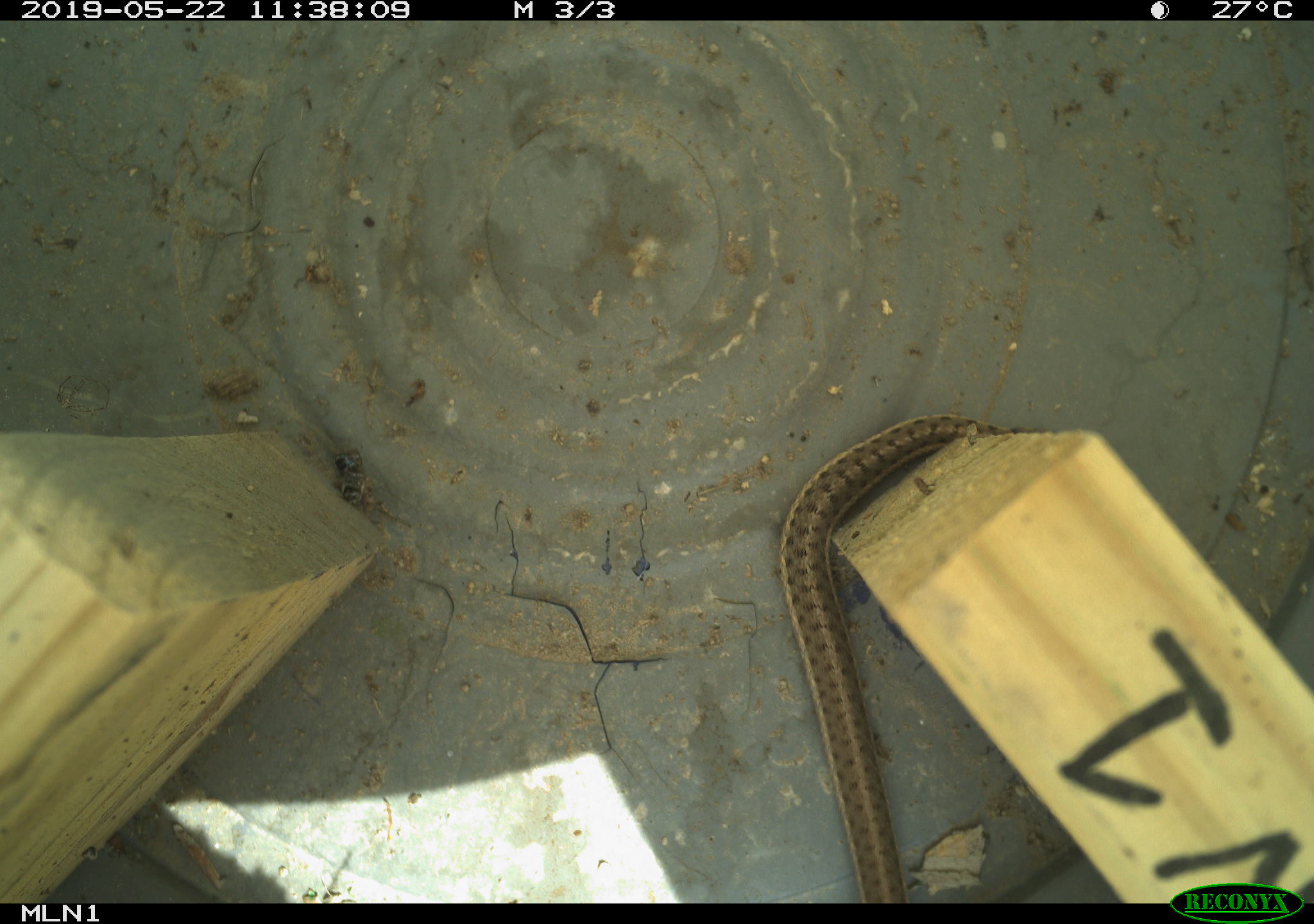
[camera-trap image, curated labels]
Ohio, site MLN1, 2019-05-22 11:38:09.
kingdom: Animalia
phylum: Chordata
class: Reptilia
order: Squamata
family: Colubridae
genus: Thamnophis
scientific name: Thamnophis sirtalis sirtalis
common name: eastern gartersnake